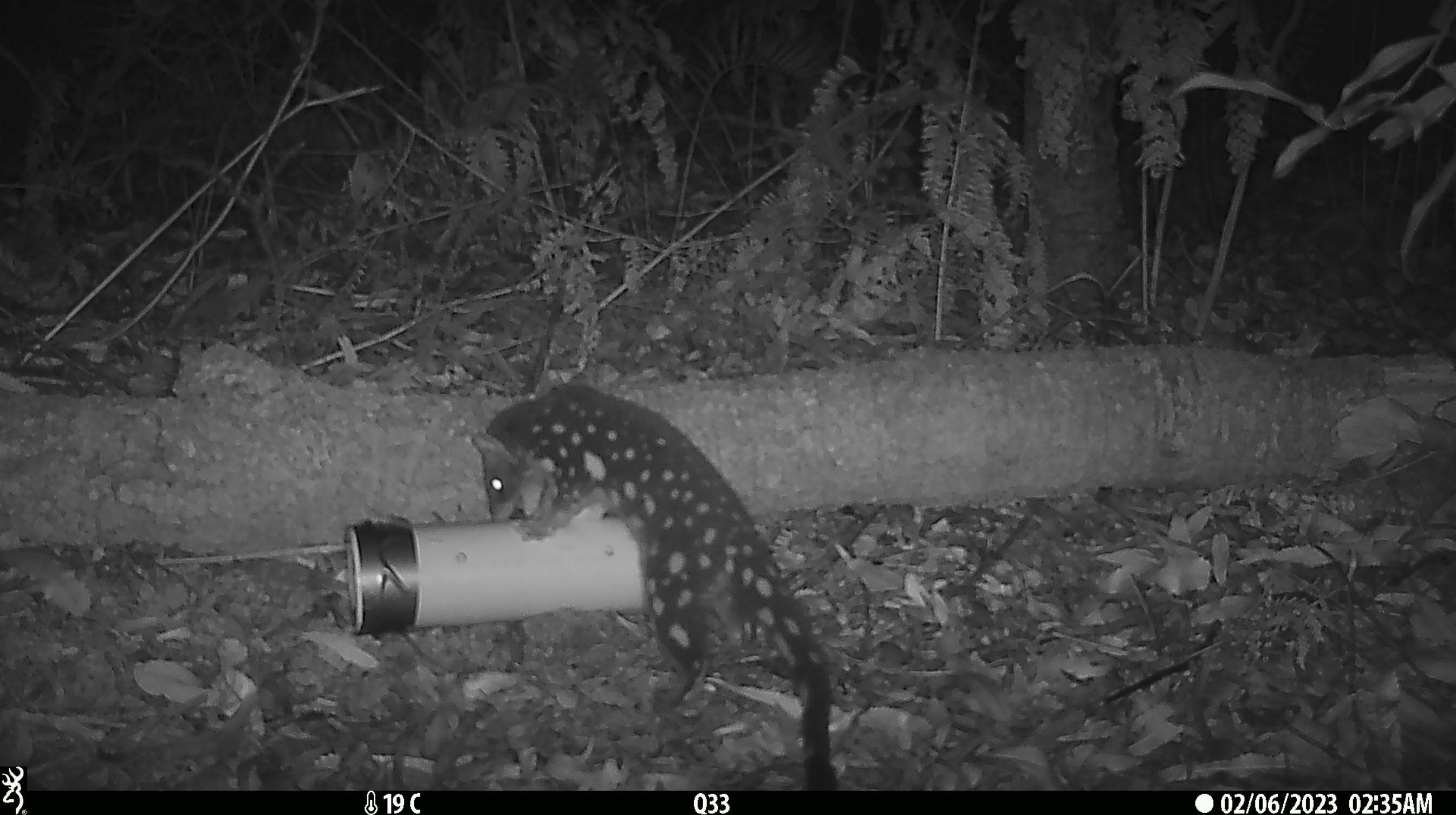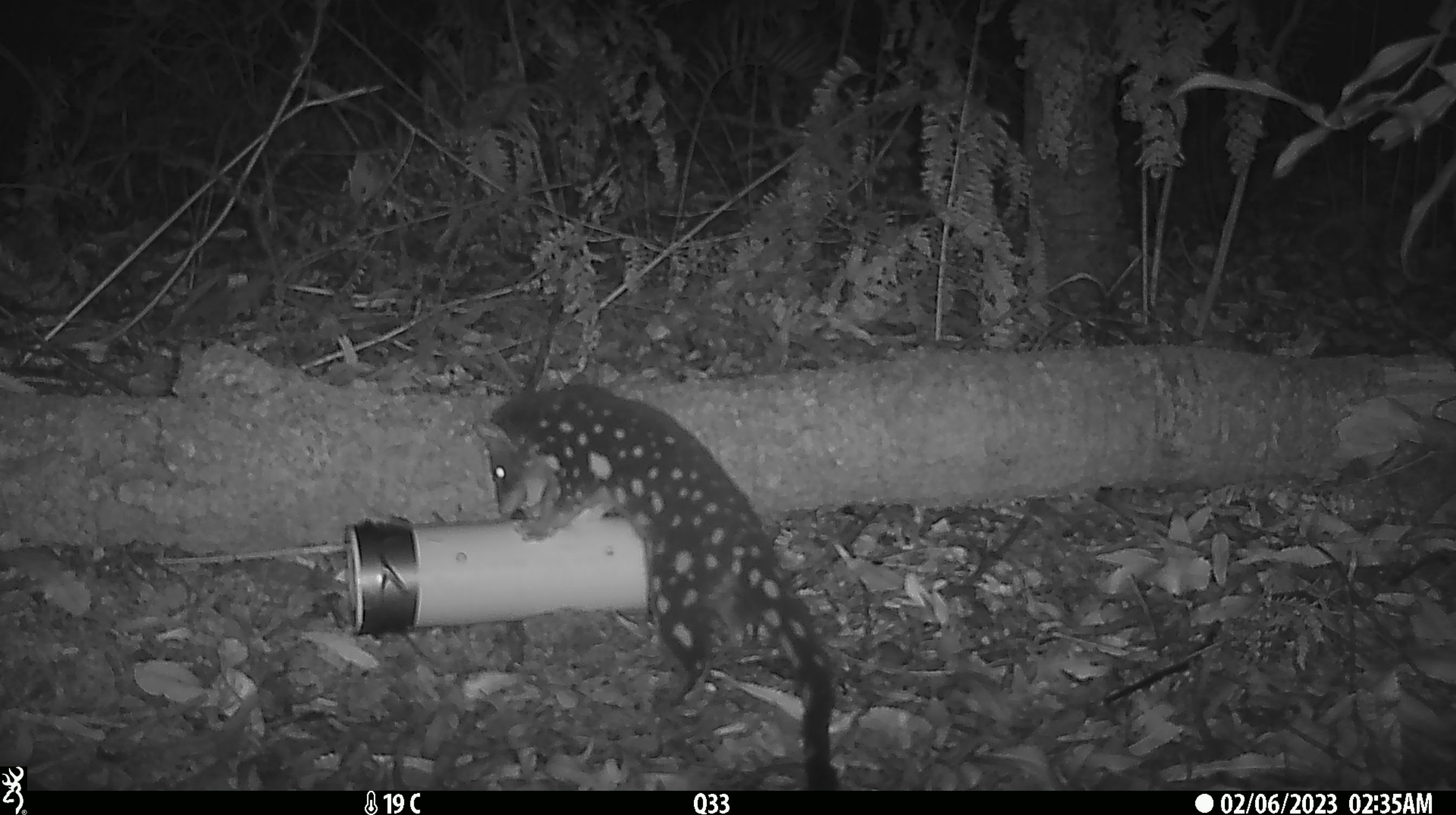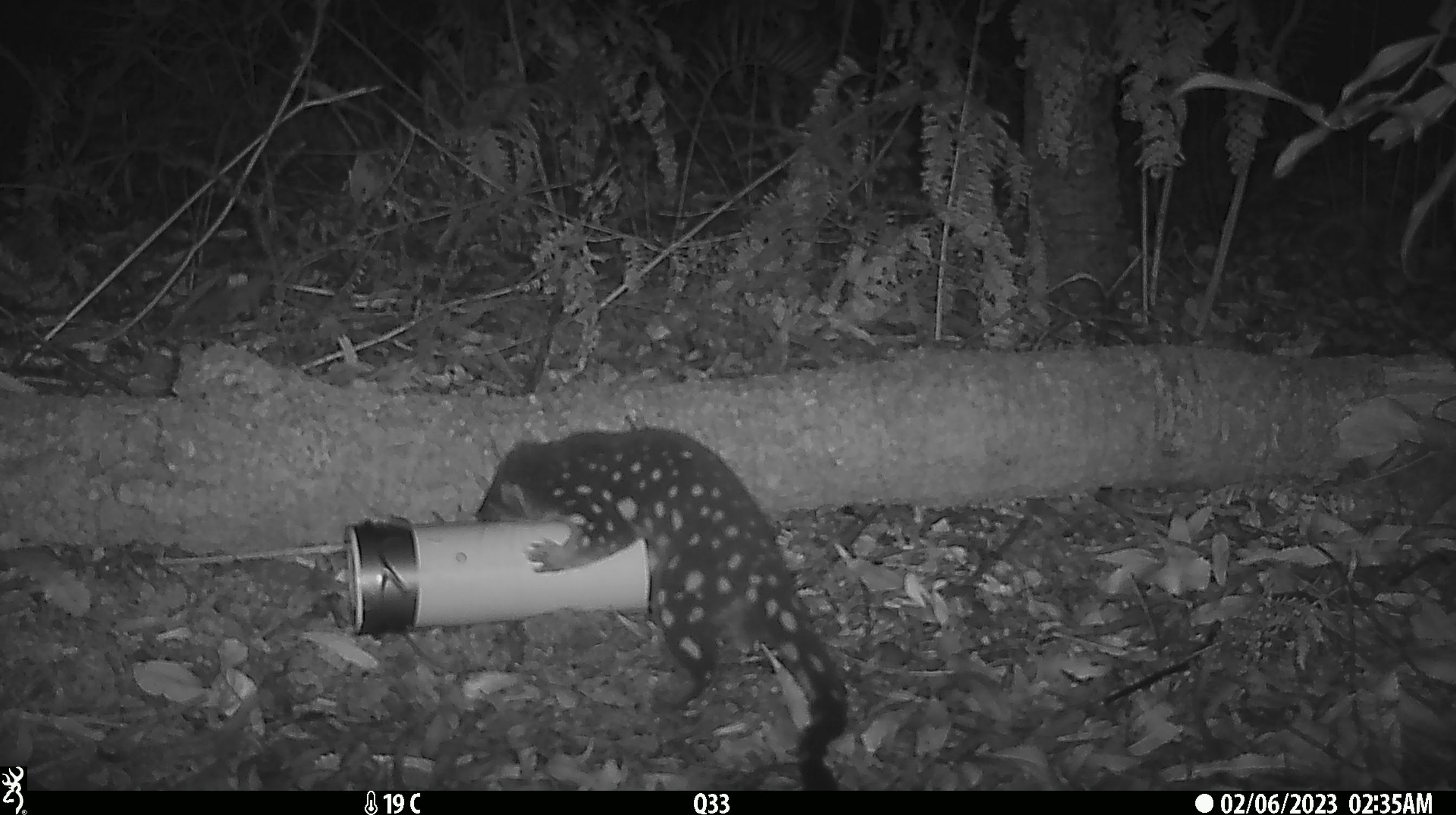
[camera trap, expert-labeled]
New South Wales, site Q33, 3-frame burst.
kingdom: Animalia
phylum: Chordata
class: Mammalia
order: Dasyuromorphia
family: Dasyuridae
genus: Dasyurus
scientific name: Dasyurus maculatus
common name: spotted-tailed quoll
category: quoll